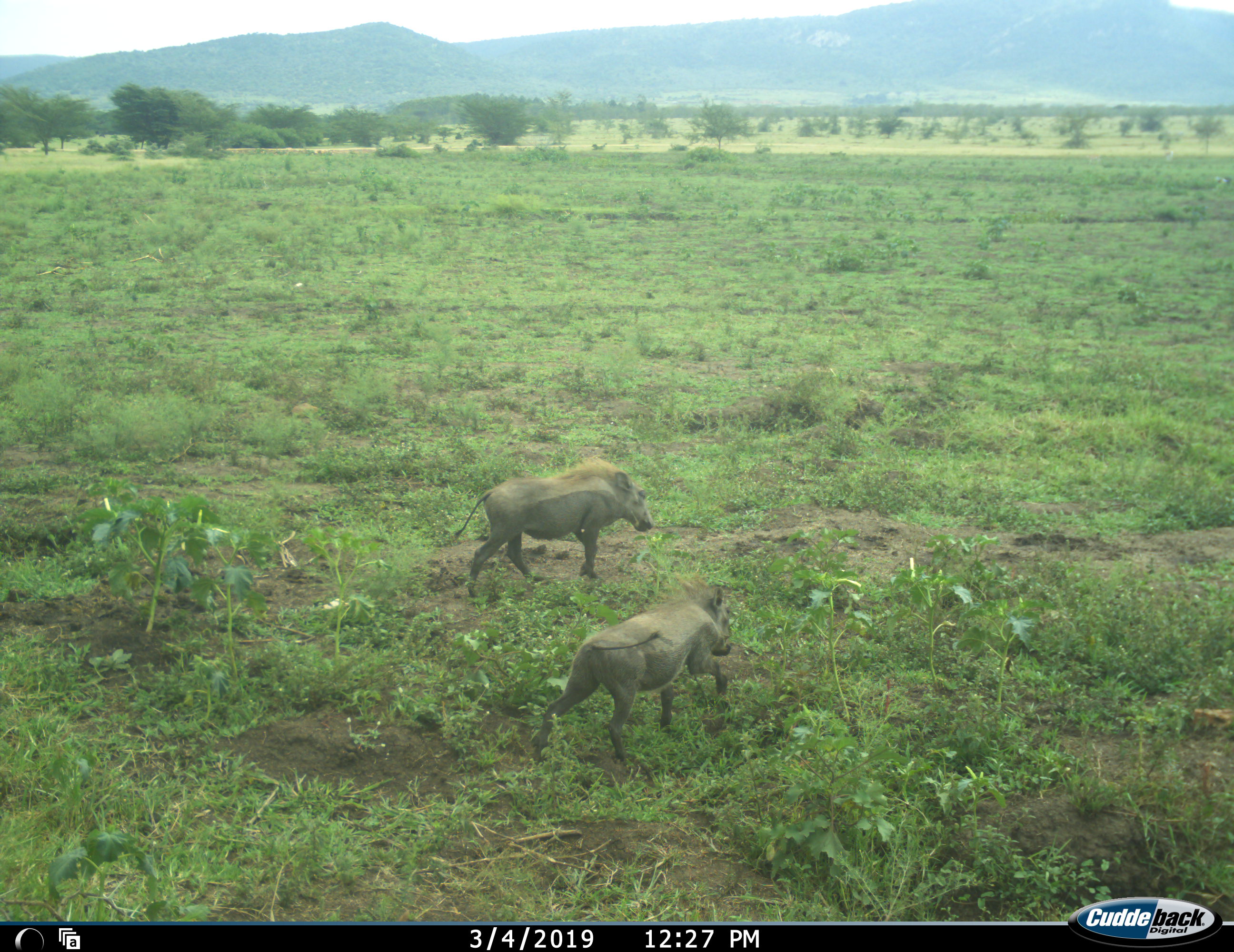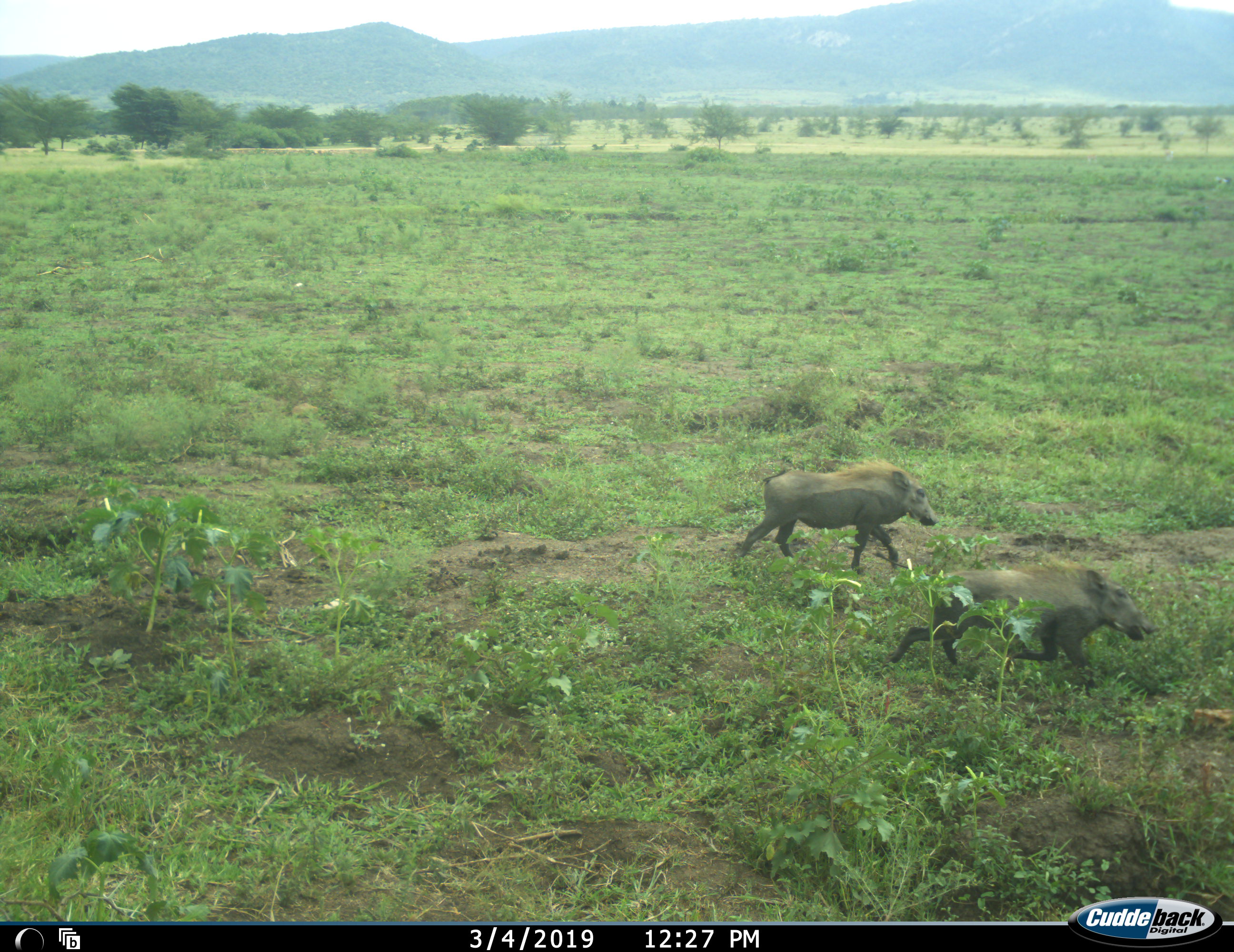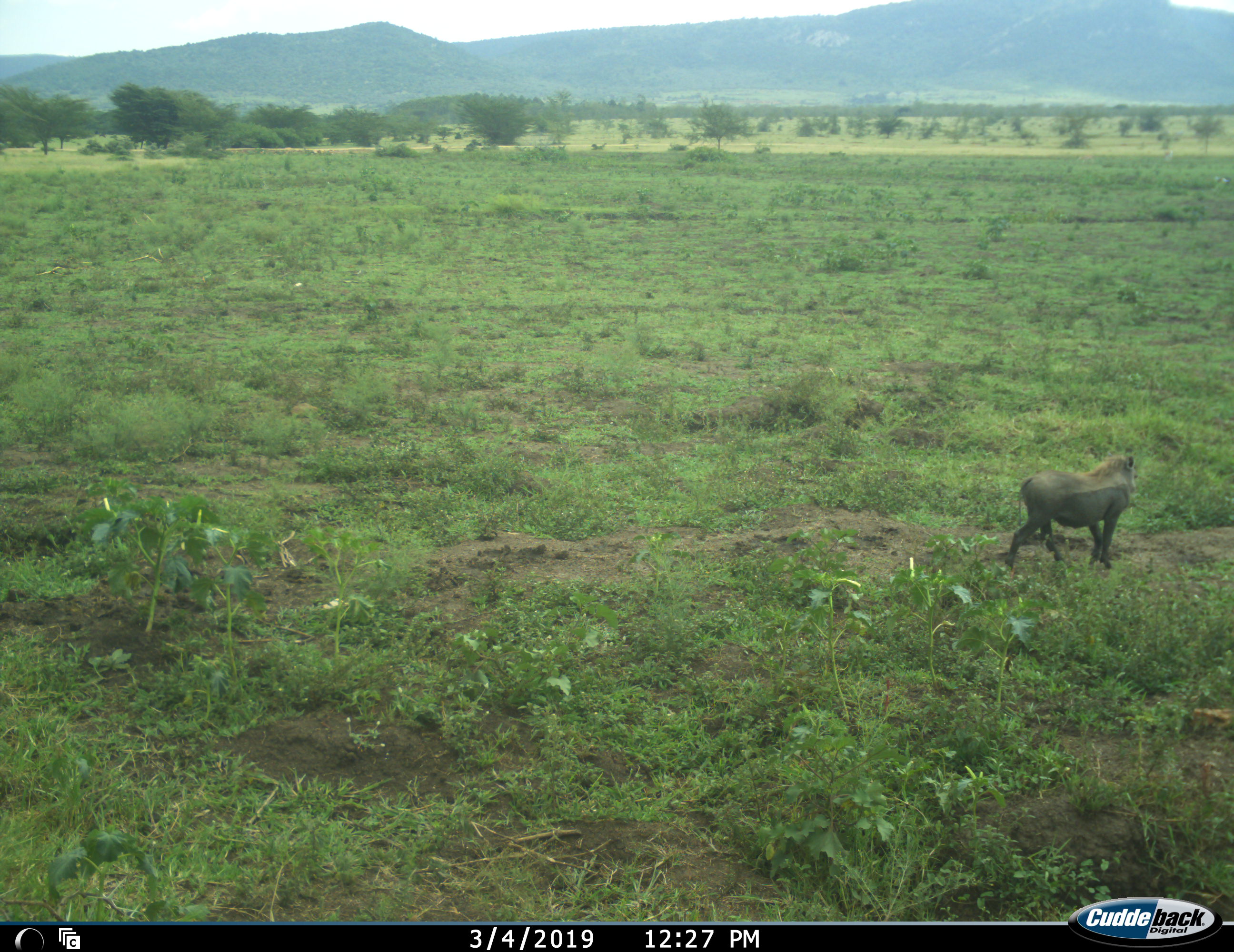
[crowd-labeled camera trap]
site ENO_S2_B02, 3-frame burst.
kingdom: Animalia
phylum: Chordata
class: Mammalia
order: Artiodactyla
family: Suidae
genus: Phacochoerus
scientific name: Phacochoerus africanus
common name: warthog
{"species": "warthog (Phacochoerus africanus)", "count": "2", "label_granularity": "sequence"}